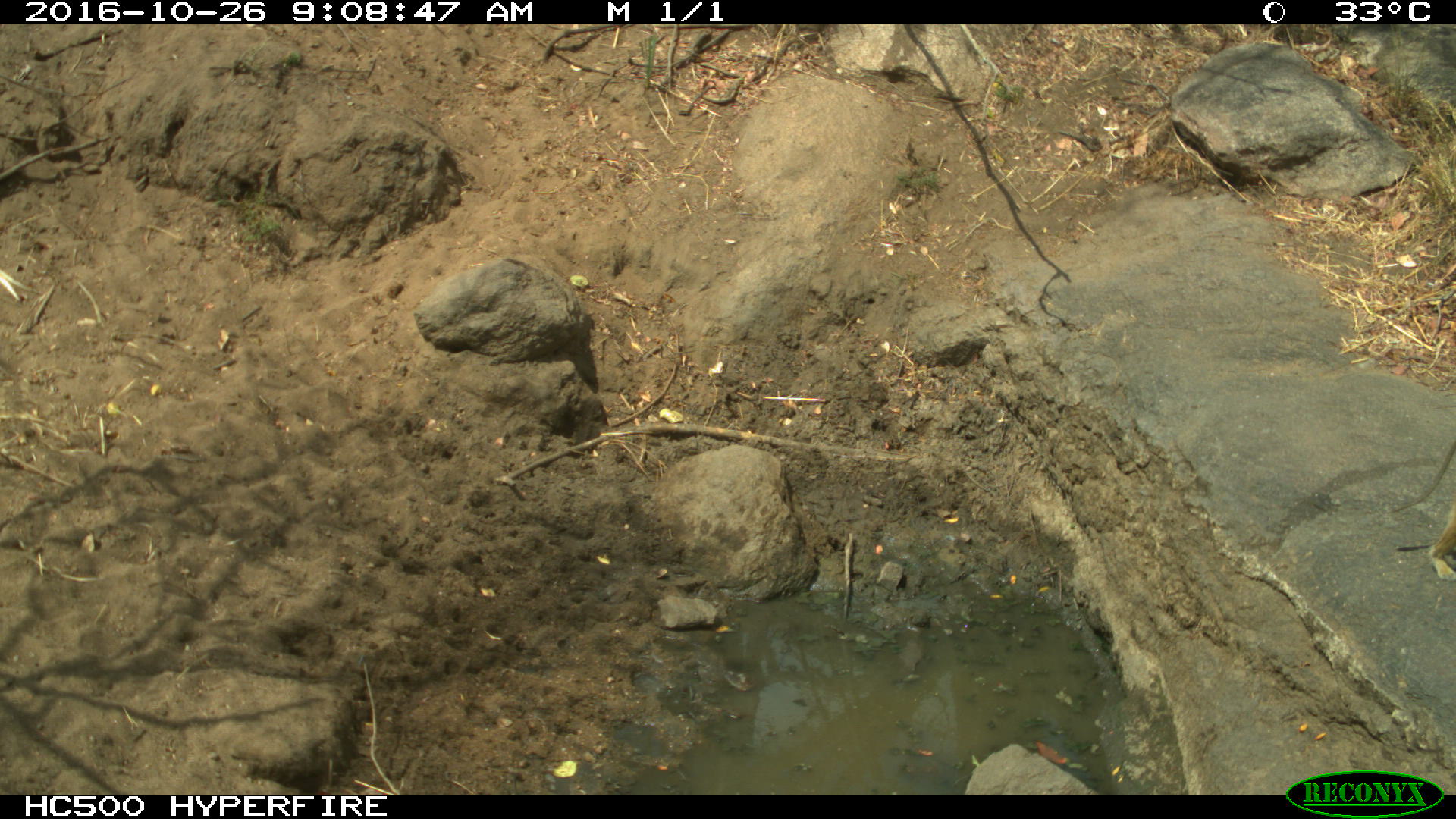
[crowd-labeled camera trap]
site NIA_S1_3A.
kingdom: Animalia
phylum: Chordata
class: Mammalia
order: Primates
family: Cercopithecidae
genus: Papio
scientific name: Papio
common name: baboon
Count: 1.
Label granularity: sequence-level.